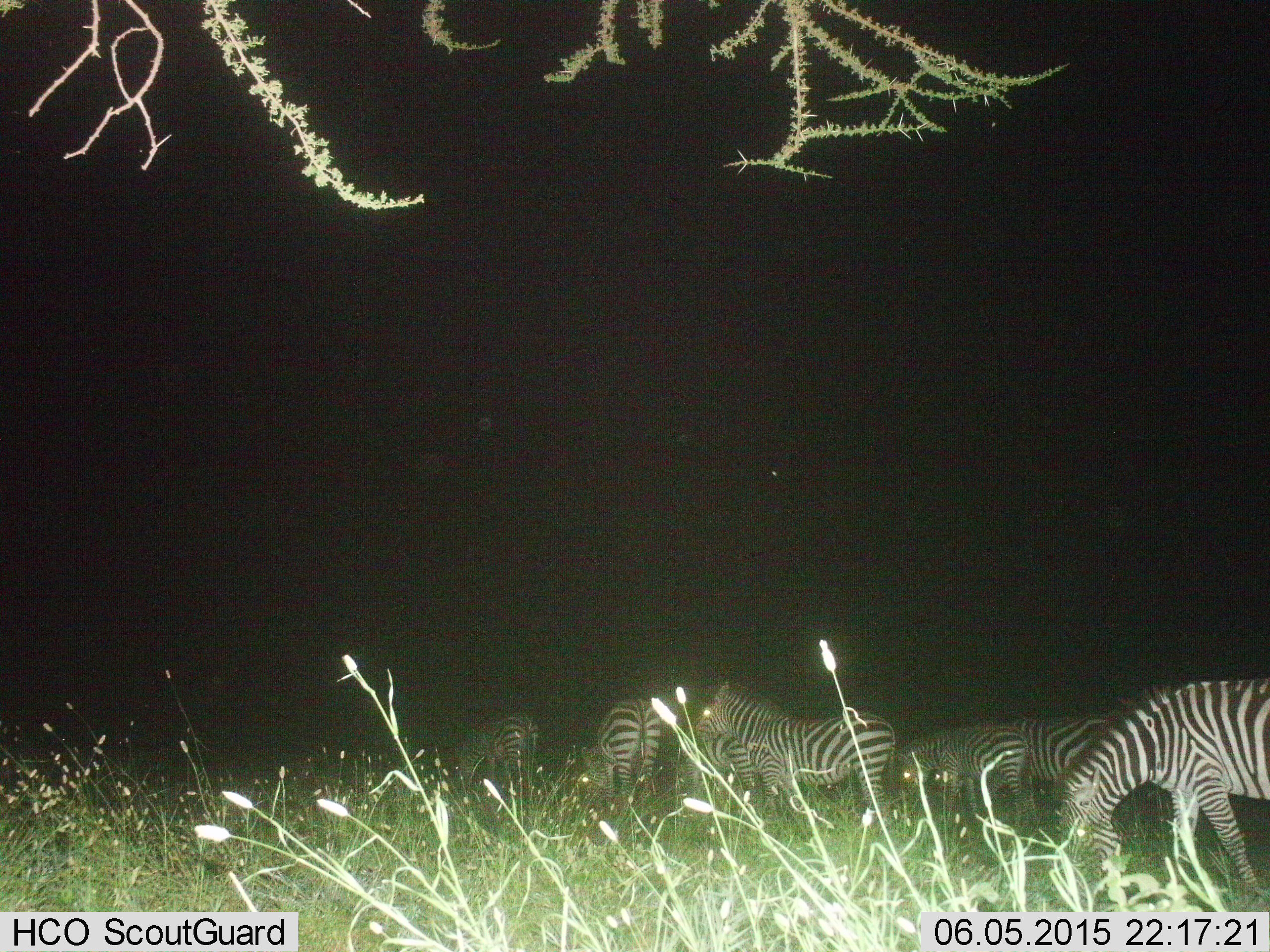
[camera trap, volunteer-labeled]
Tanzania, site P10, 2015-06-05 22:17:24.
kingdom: Animalia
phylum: Chordata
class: Mammalia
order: Perissodactyla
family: Equidae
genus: Equus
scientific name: Equus quagga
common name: plains zebra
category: zebra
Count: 7.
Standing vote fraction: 40%.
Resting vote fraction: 0%.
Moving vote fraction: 10%.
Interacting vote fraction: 10%.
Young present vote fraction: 0%.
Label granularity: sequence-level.